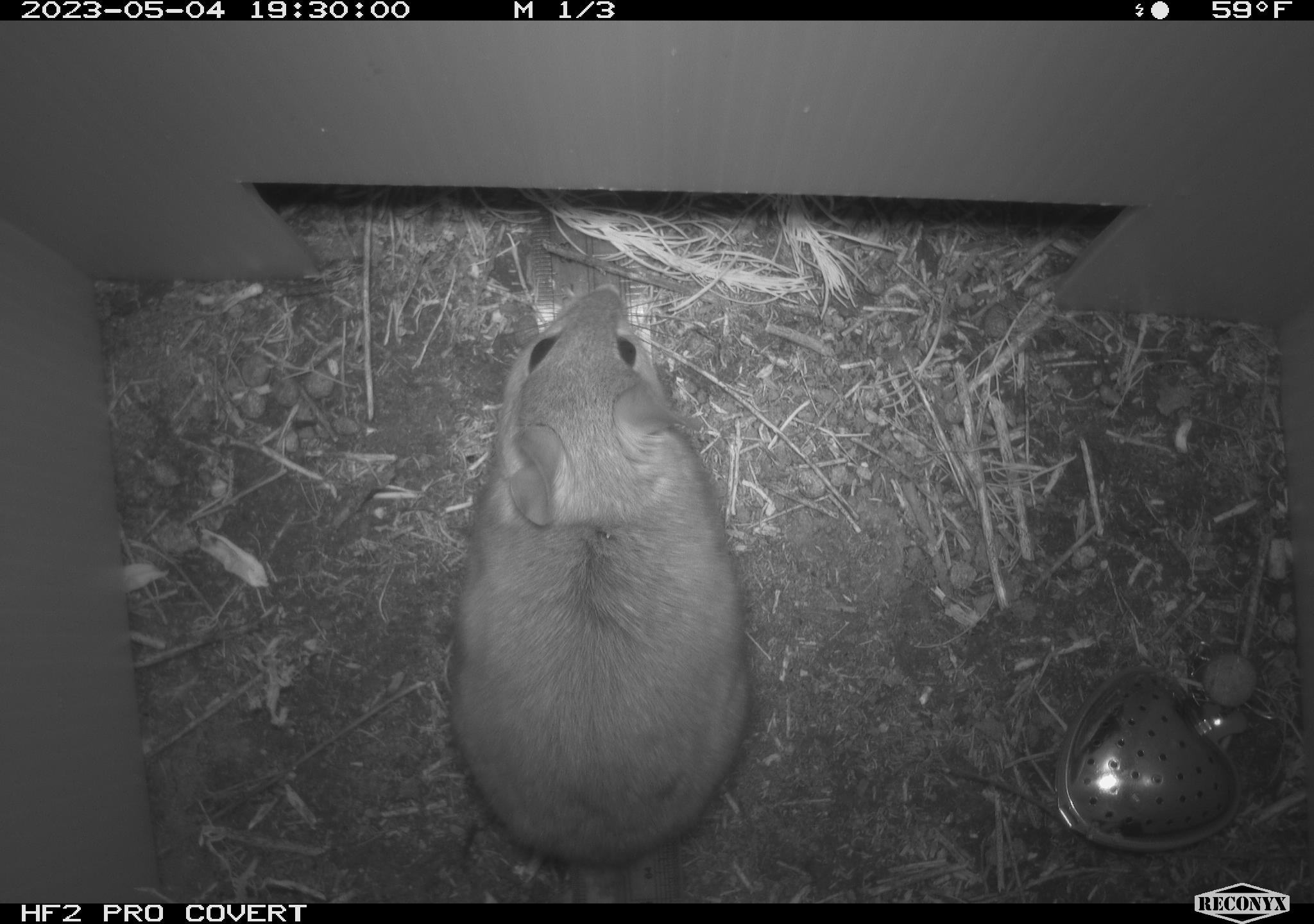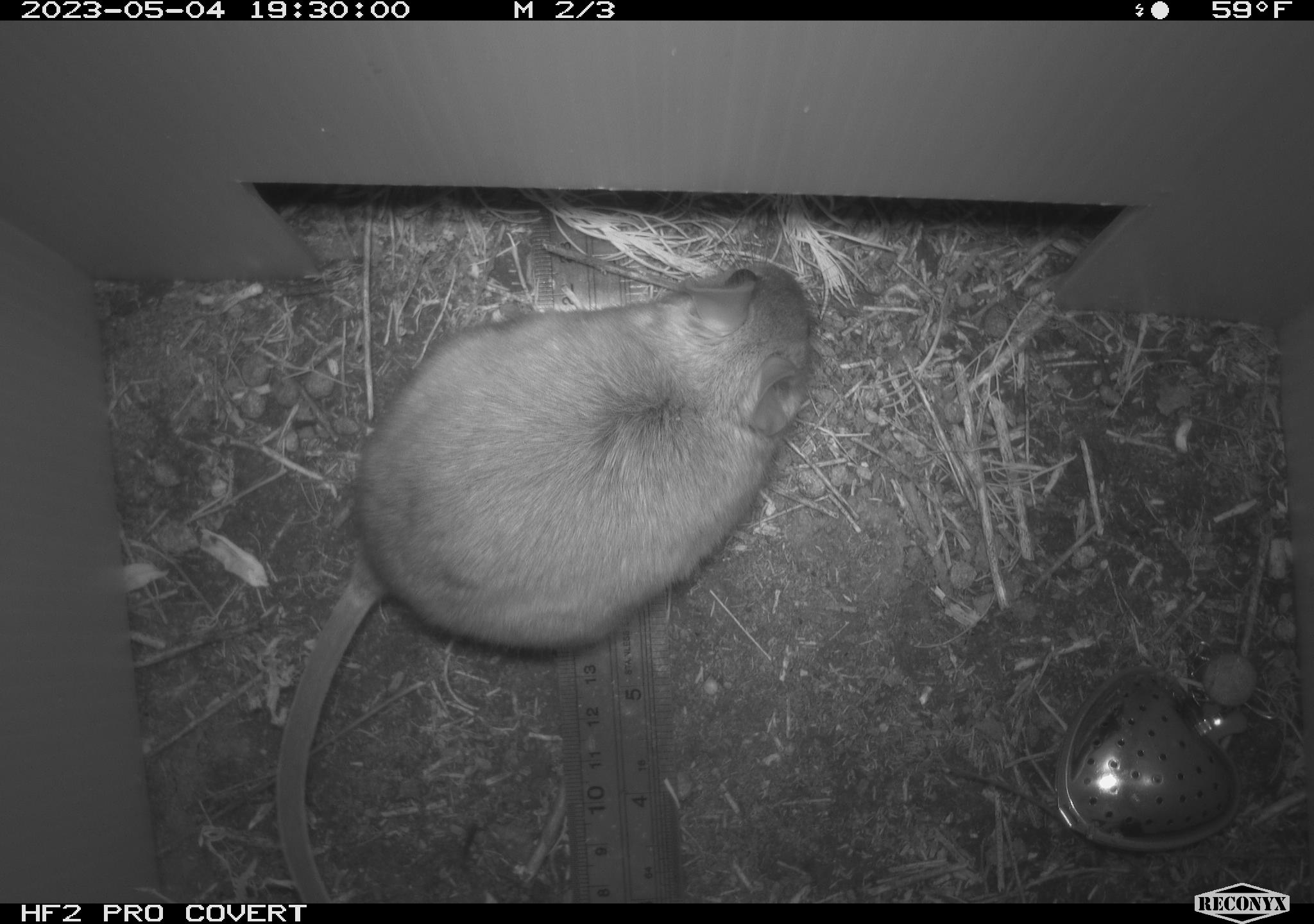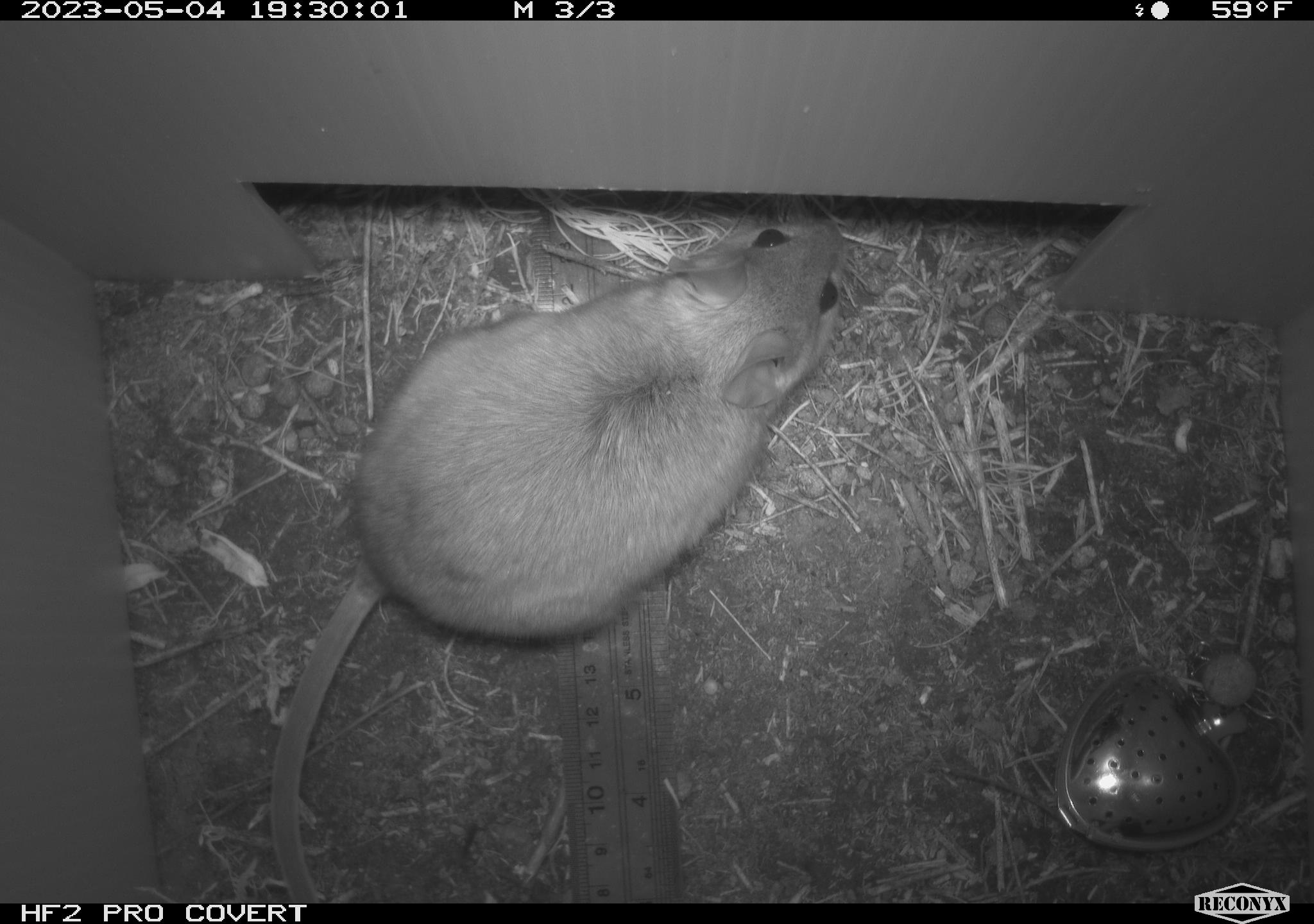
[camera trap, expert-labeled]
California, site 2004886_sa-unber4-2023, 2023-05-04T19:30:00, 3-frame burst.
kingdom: Animalia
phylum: Chordata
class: Mammalia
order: Rodentia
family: Cricetidae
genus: Neotoma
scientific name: Neotoma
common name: pack rat or woodrat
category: neotoma species